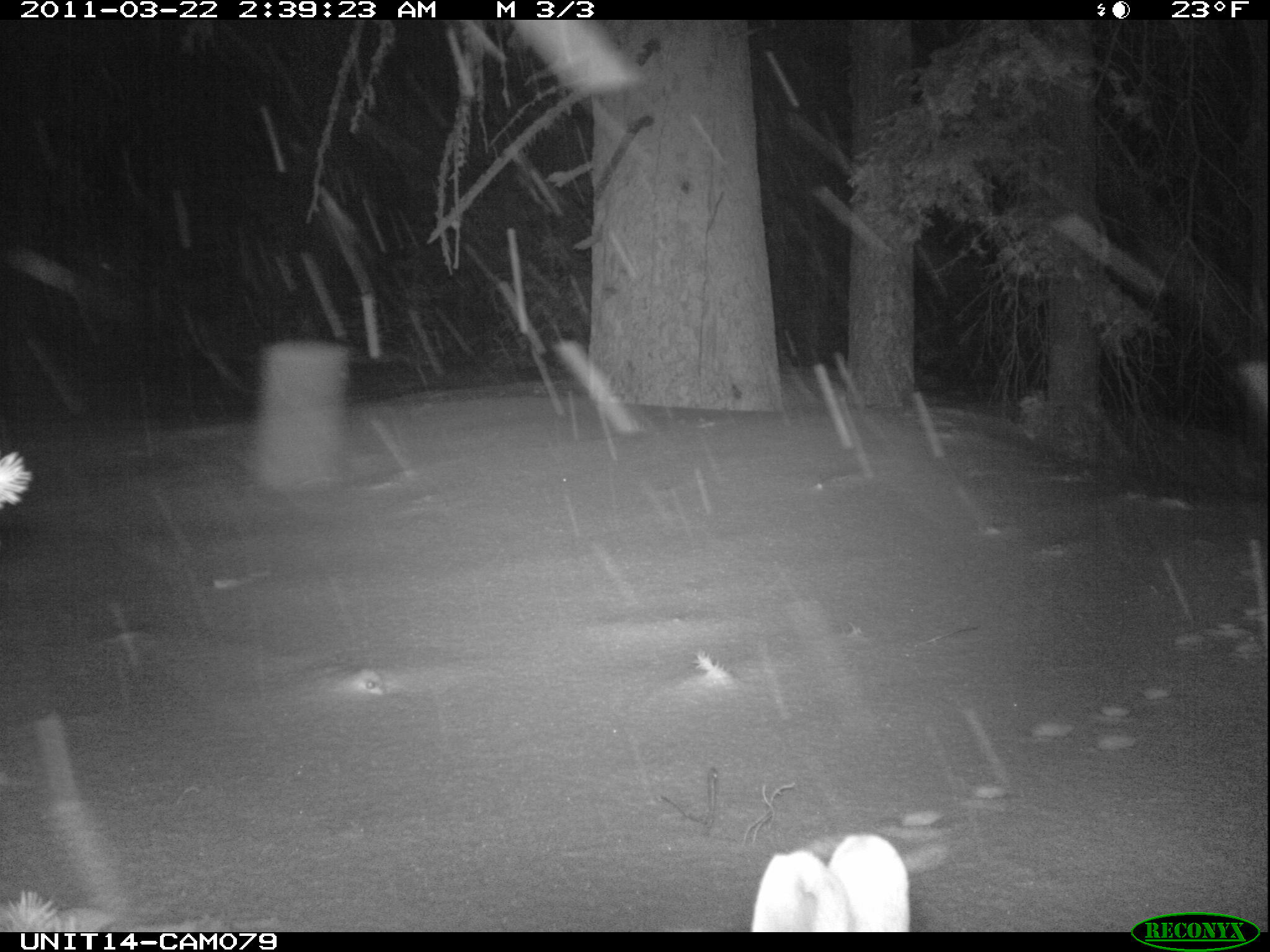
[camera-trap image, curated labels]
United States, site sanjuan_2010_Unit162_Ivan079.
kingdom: Animalia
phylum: Chordata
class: Mammalia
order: Lagomorpha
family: Leporidae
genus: Lepus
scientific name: Lepus americanus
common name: snowshoe hare